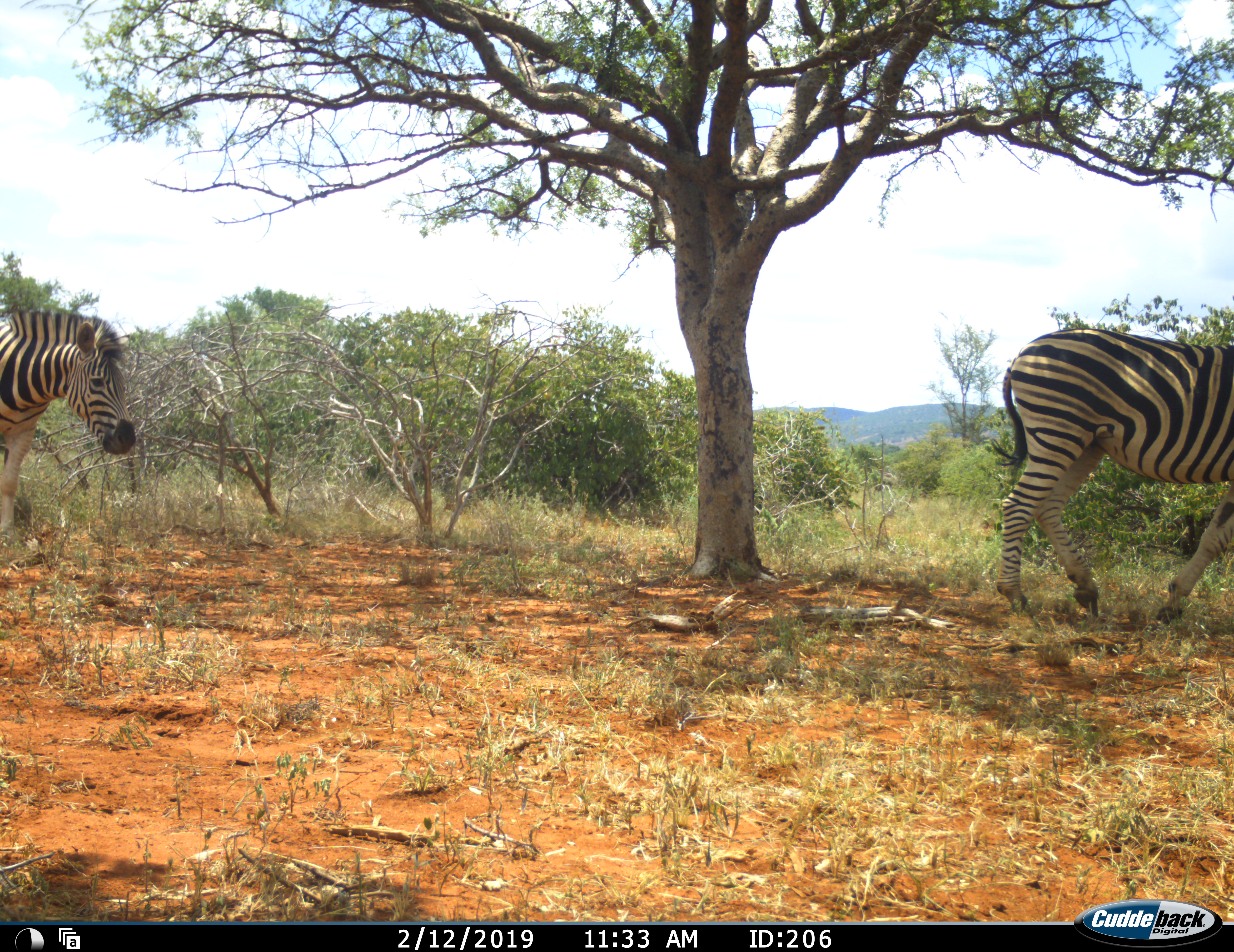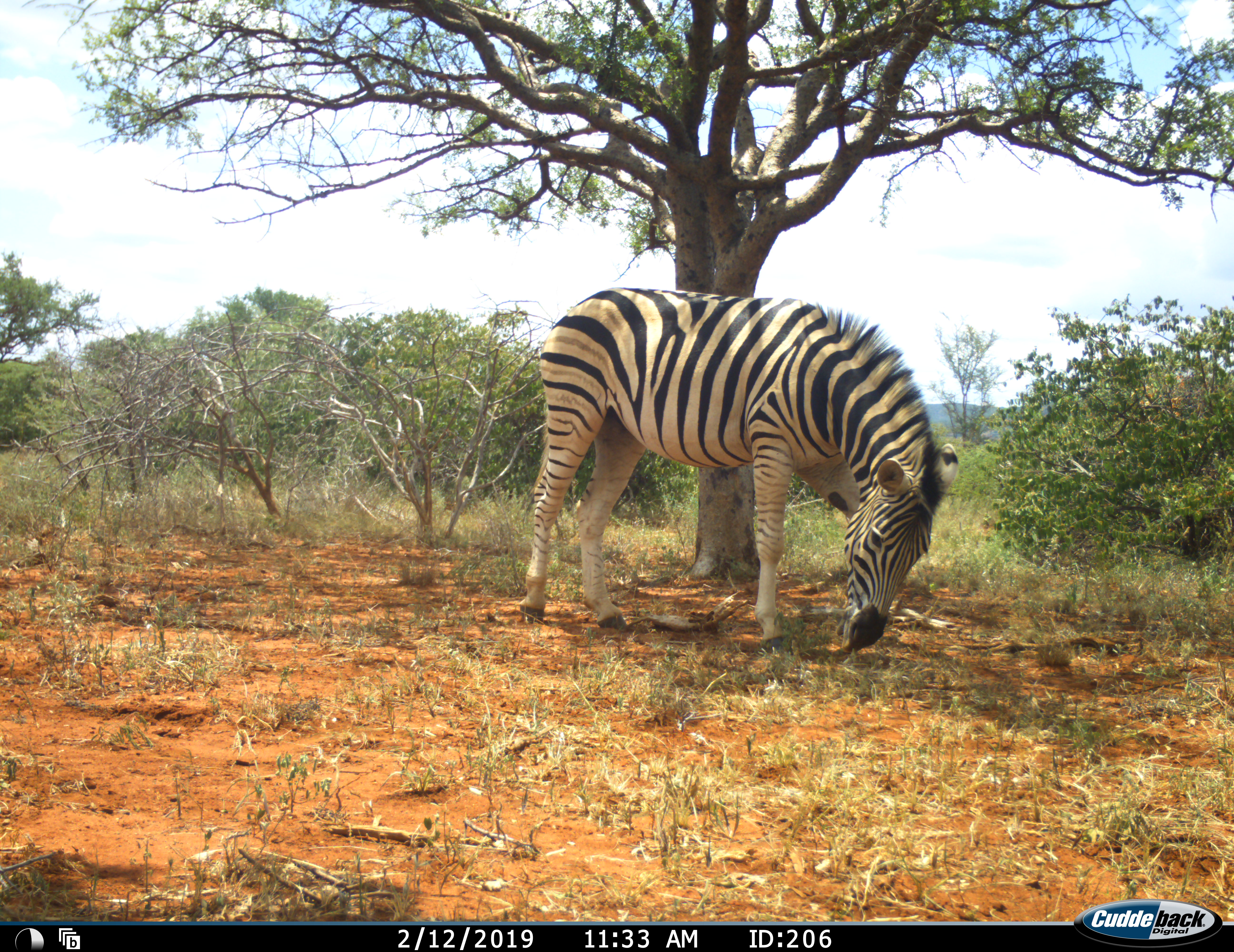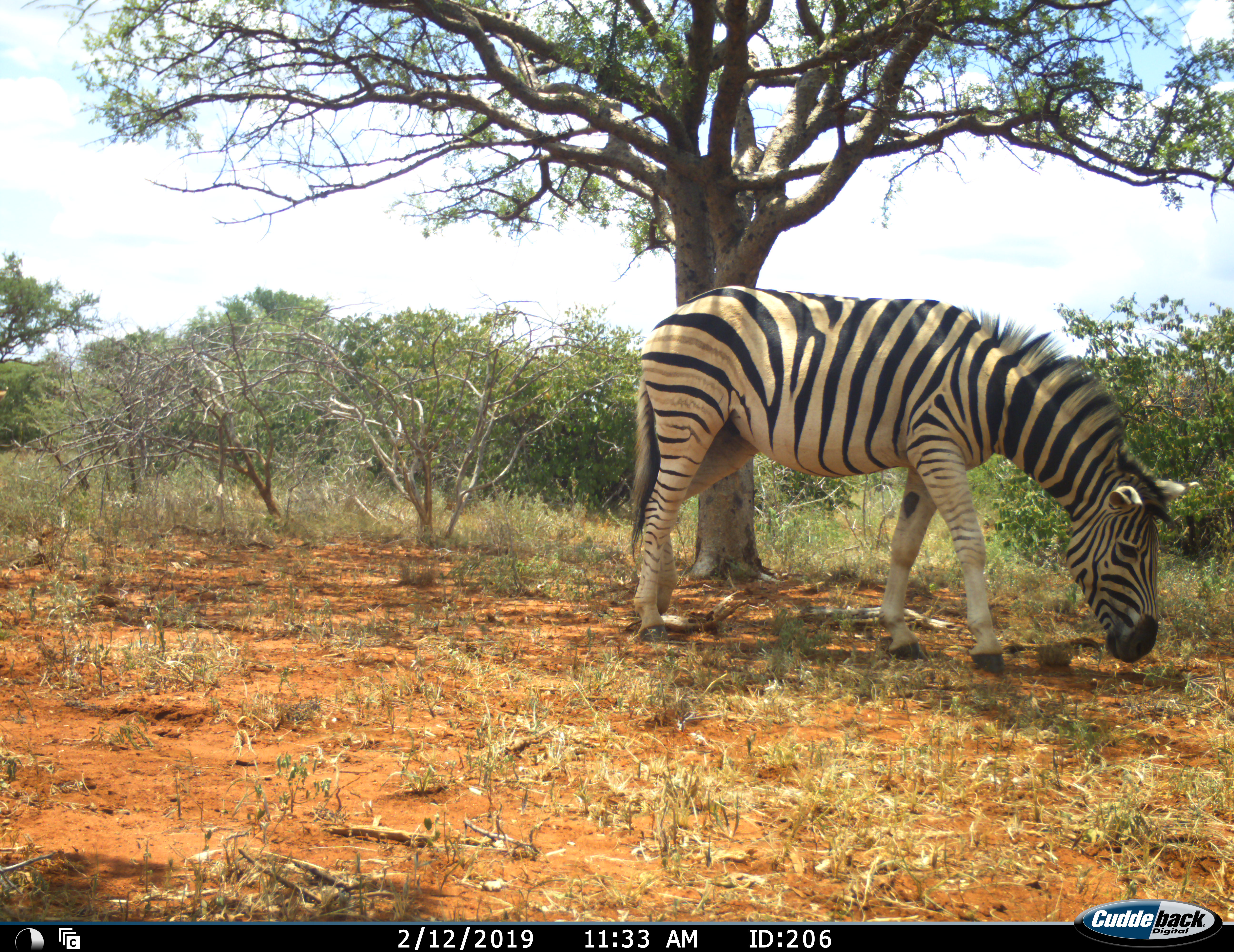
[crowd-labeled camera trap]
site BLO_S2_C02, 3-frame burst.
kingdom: Animalia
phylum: Chordata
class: Mammalia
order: Perissodactyla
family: Equidae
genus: Equus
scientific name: Equus quagga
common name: plains zebra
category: zebraplains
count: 2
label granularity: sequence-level